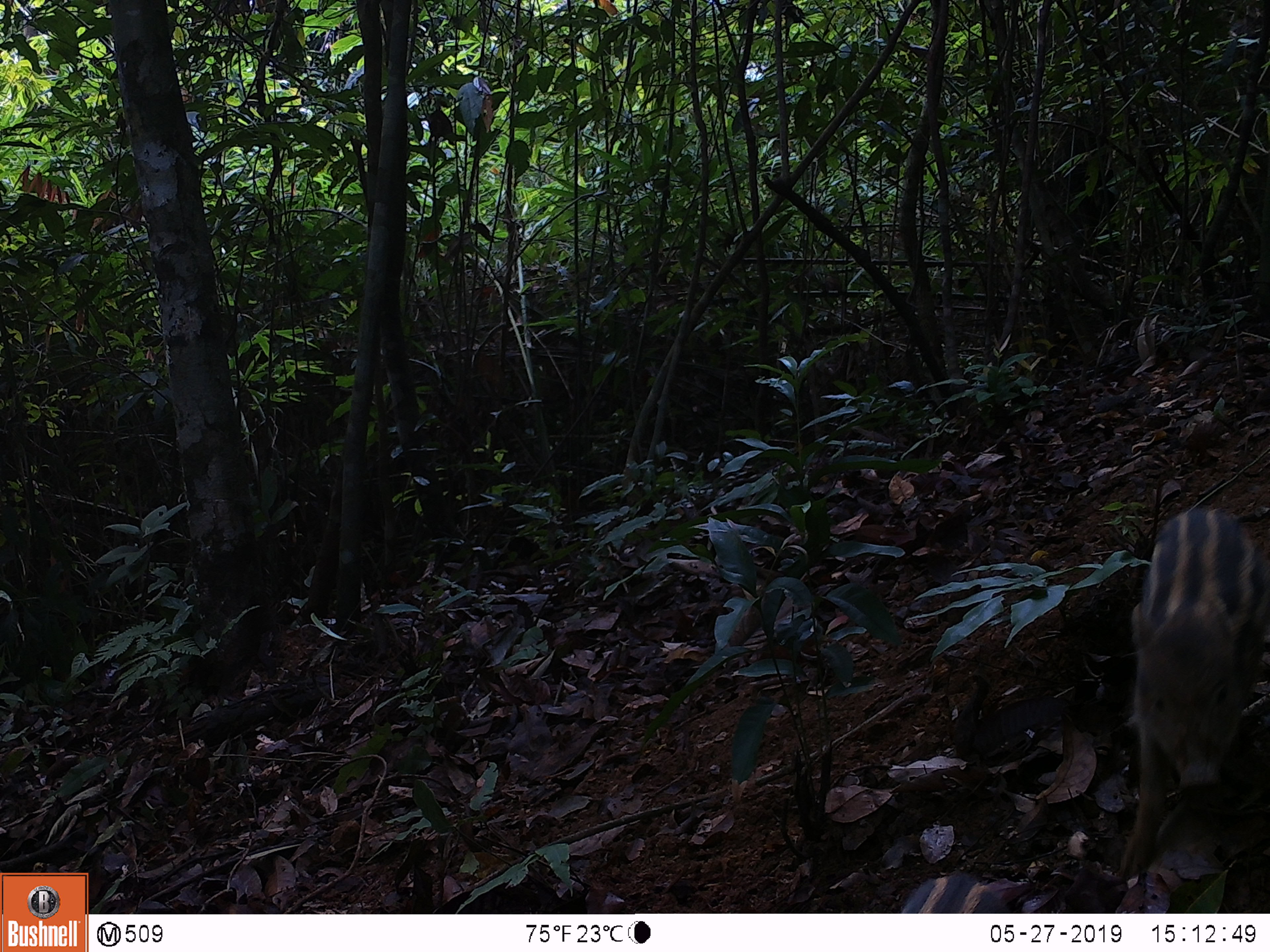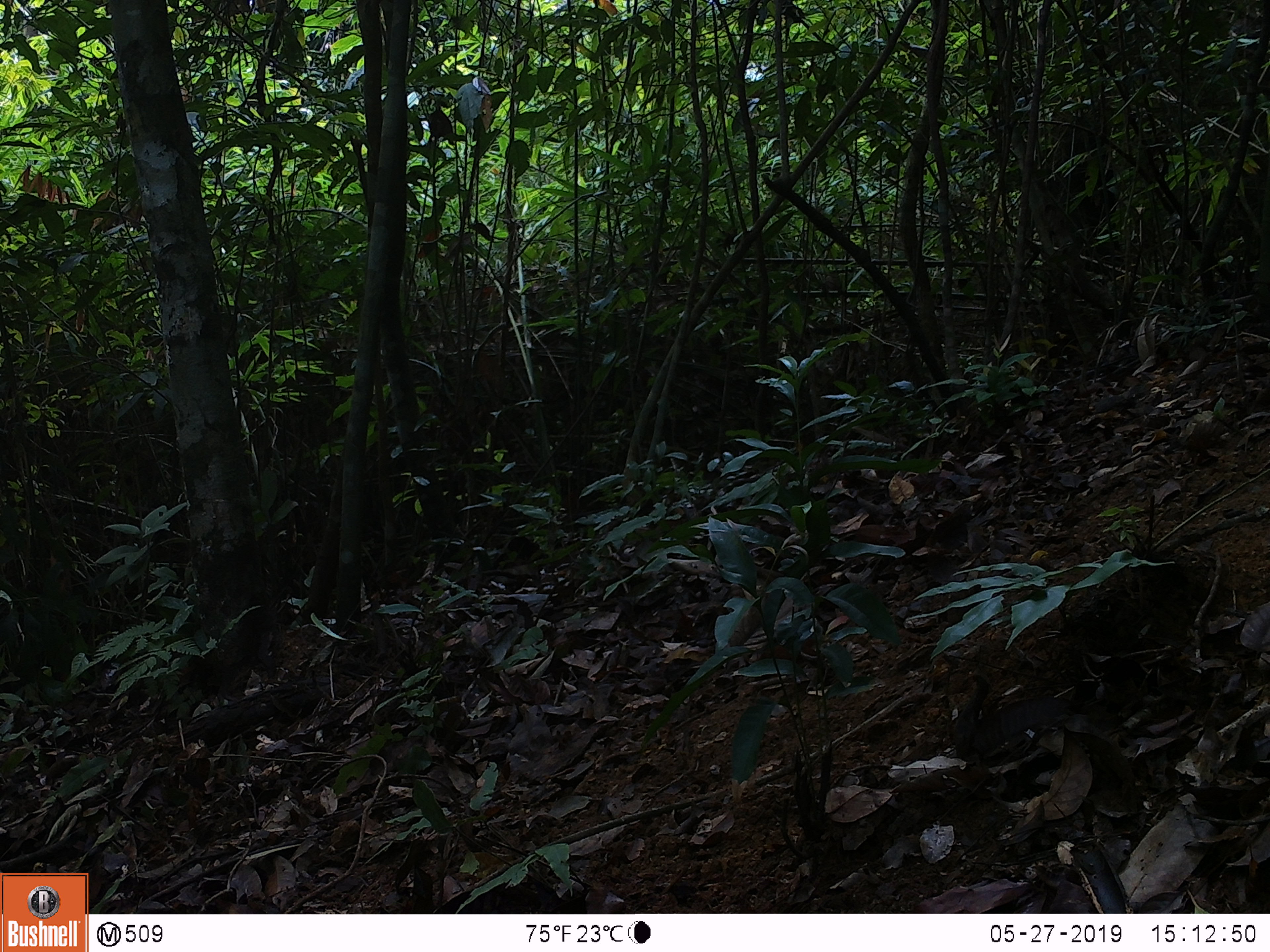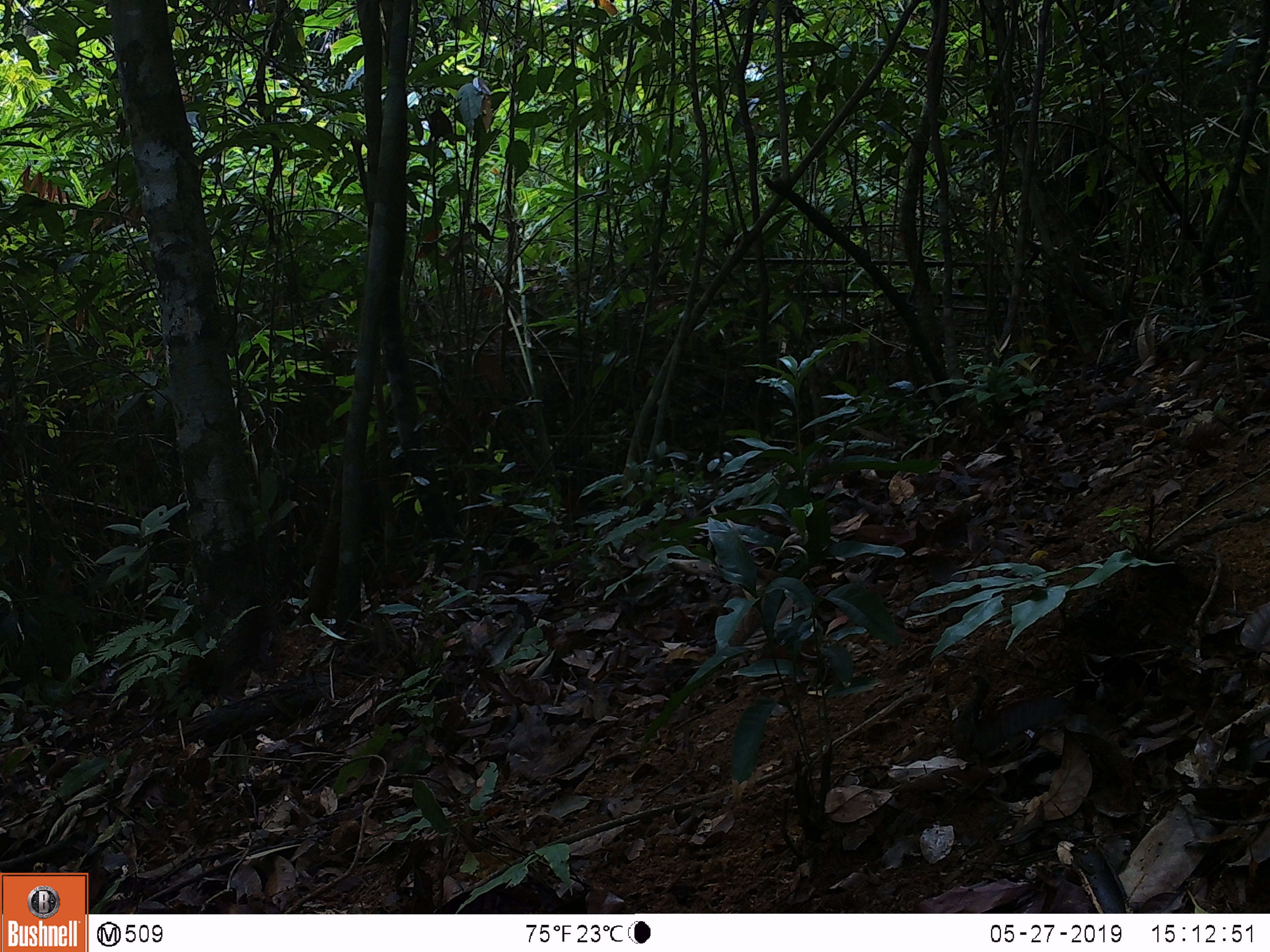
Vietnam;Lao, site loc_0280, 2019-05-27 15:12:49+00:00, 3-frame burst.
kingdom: Animalia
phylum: Chordata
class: Mammalia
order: Artiodactyla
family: Suidae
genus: Sus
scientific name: Sus scrofa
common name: eurasian wild pig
Eurasian wild pig (Sus scrofa). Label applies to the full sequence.